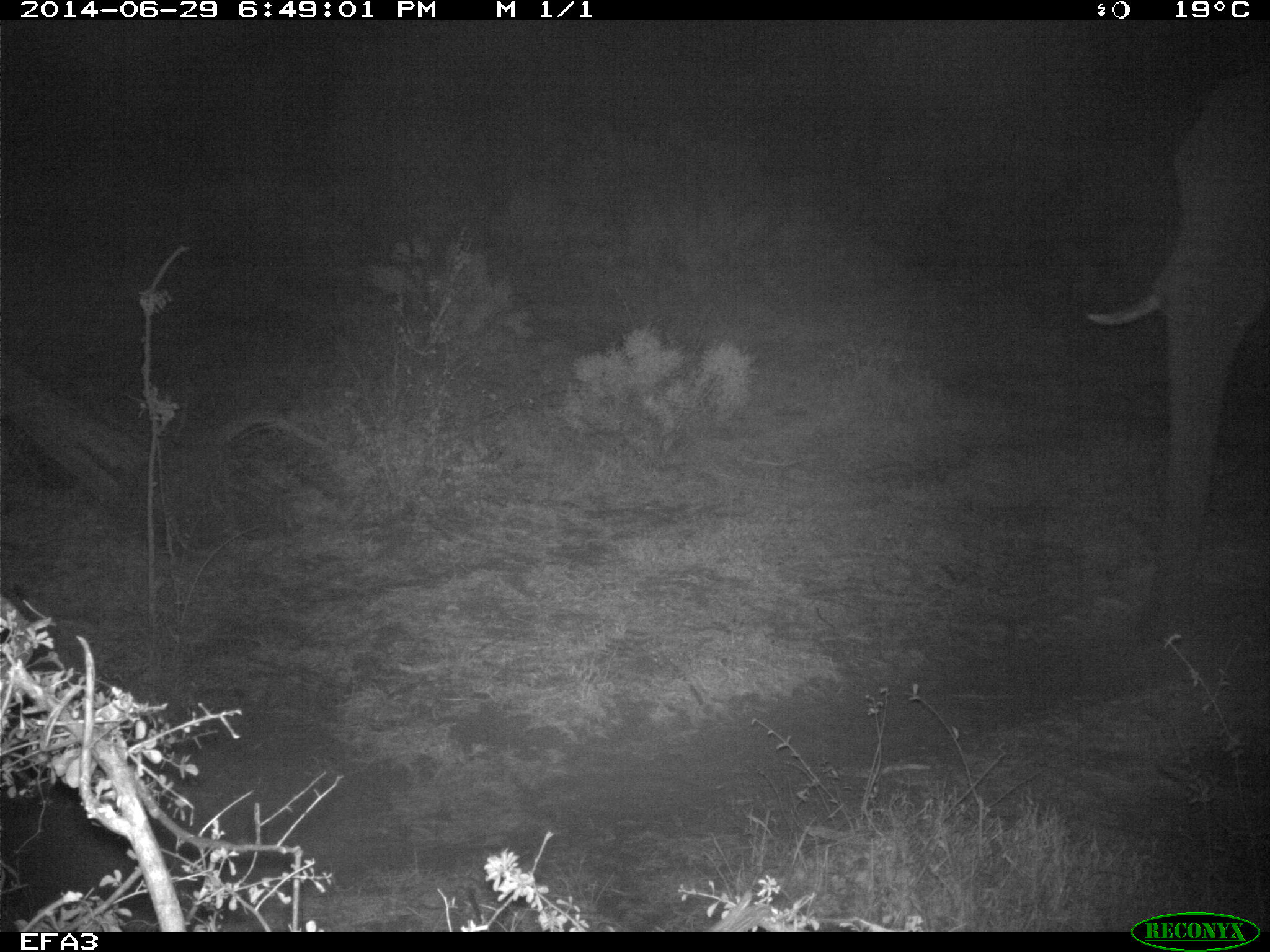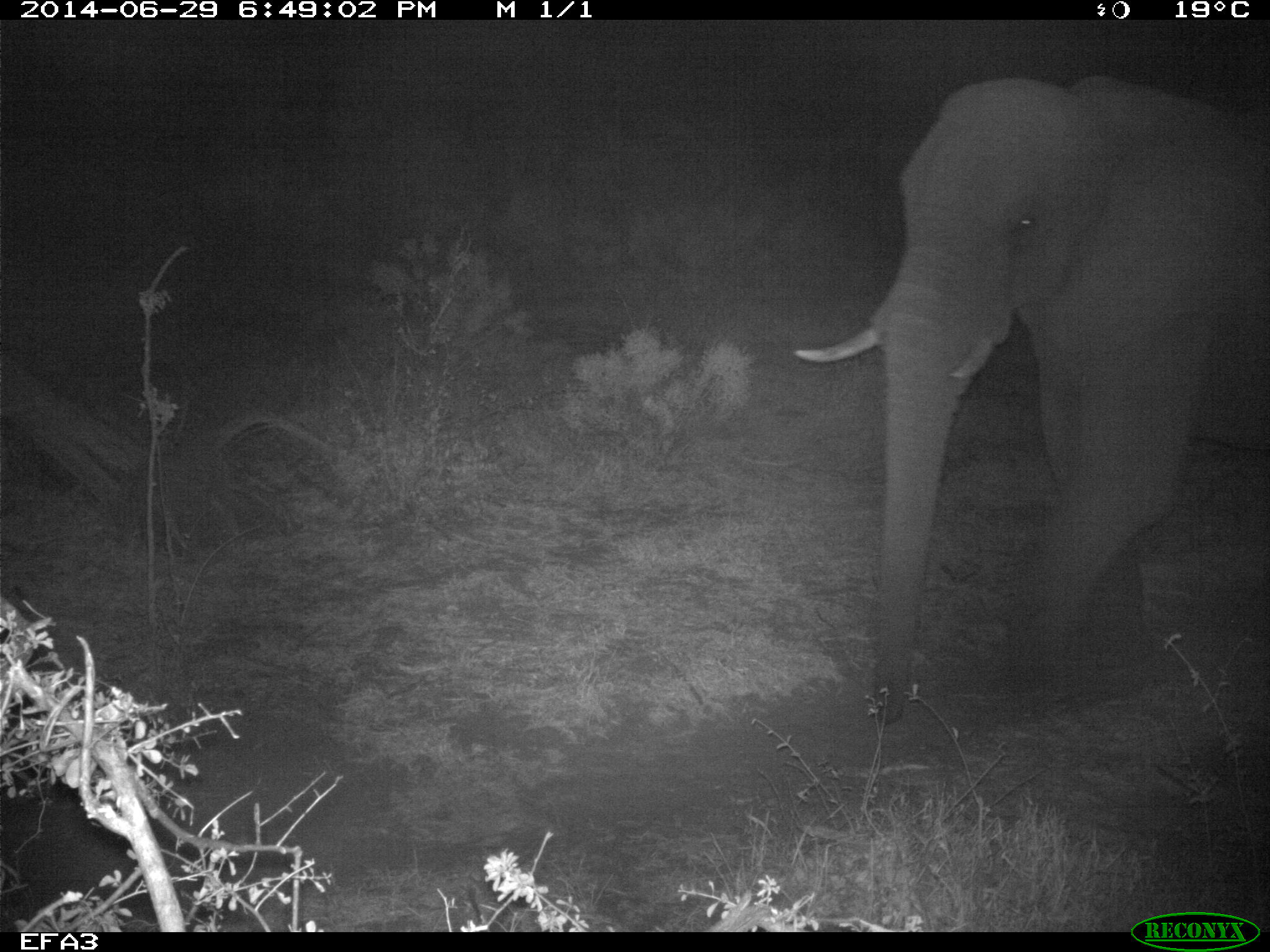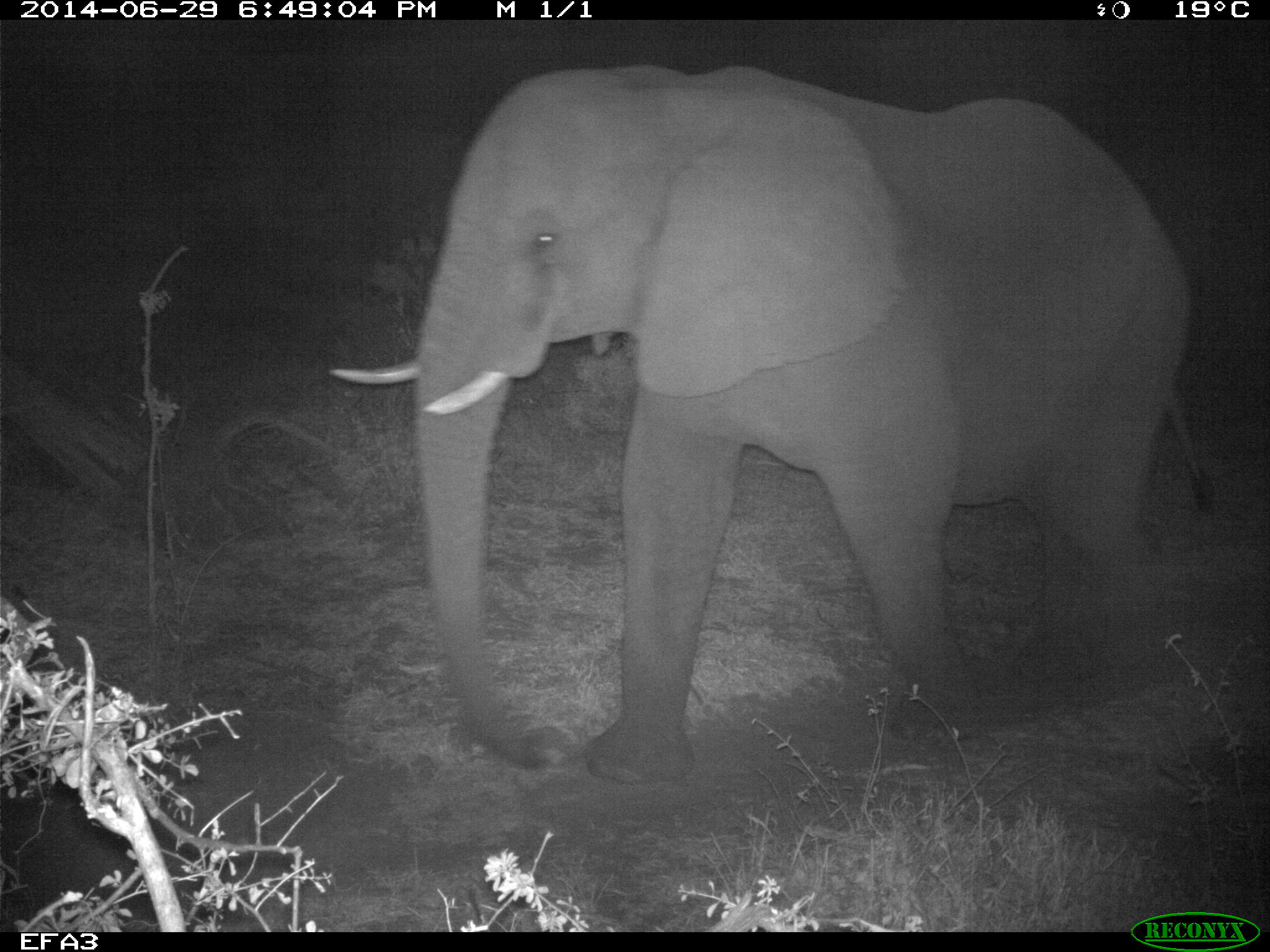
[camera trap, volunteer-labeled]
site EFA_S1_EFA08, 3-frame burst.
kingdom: Animalia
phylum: Chordata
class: Mammalia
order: Proboscidea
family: Elephantidae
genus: Loxodonta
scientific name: Loxodonta africana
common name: african bush elephant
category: elephant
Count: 1.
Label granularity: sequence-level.